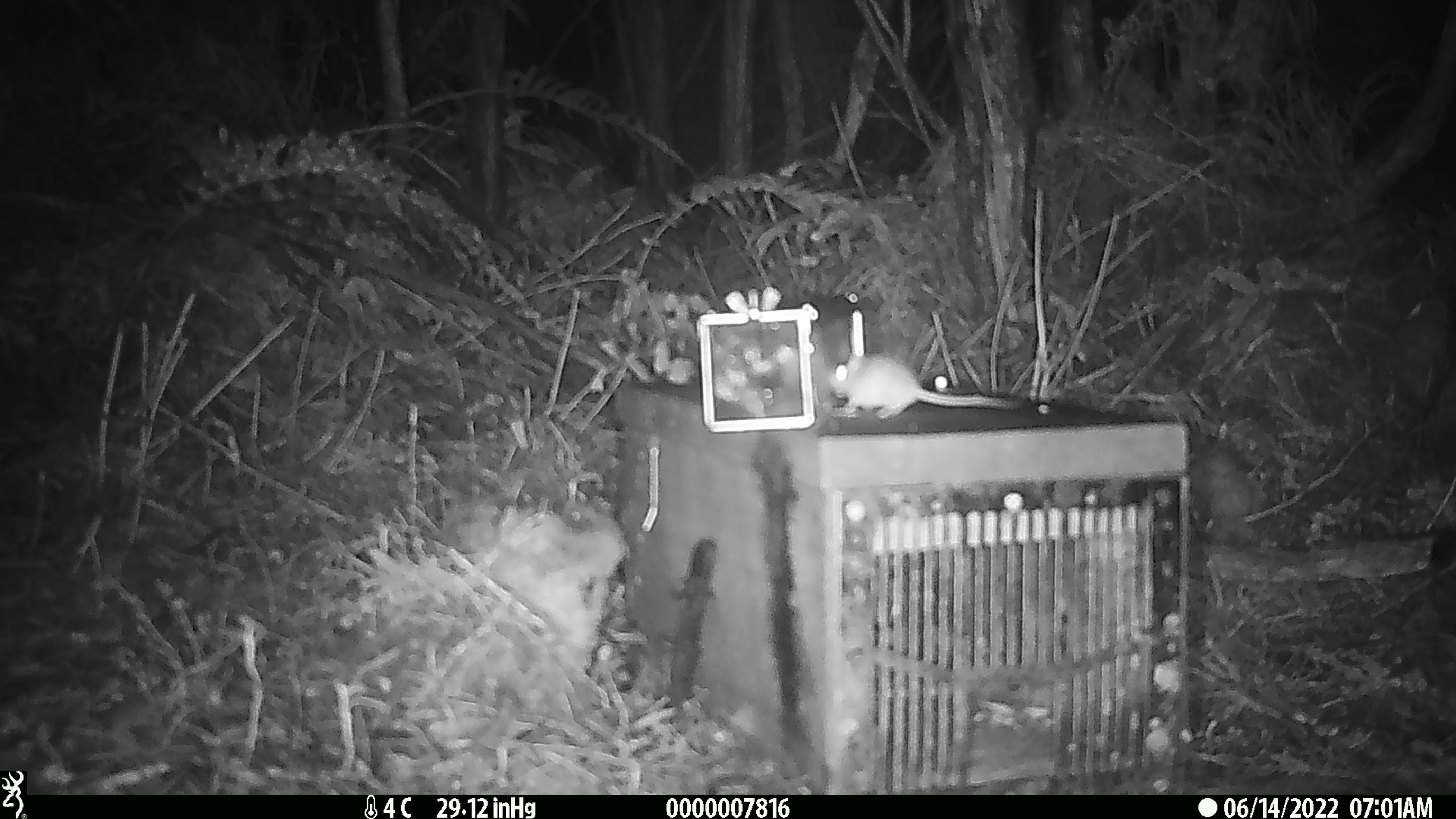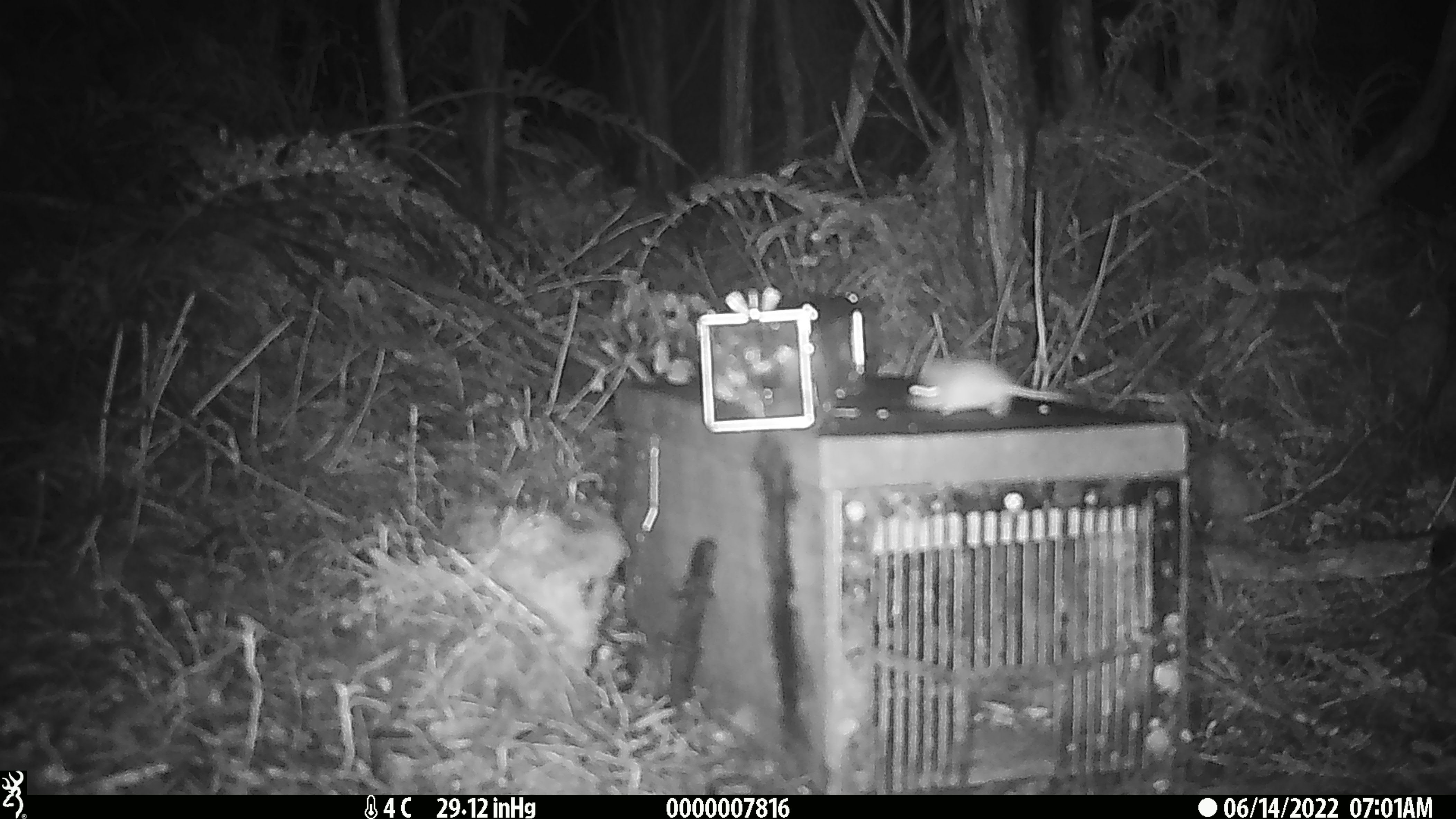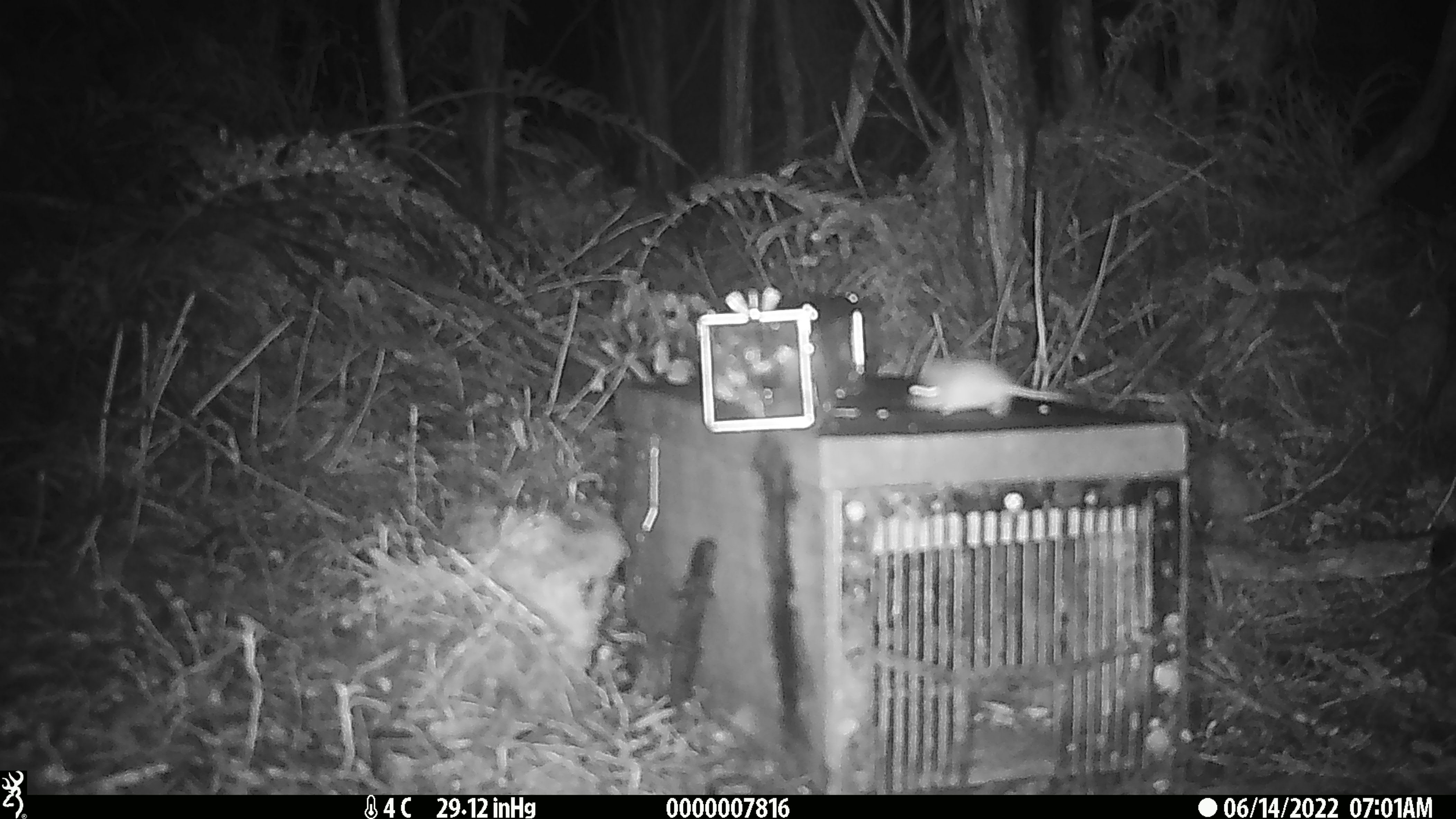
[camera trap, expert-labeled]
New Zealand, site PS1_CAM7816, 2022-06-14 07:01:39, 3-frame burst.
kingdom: Animalia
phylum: Chordata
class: Mammalia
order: Rodentia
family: Muridae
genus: Mus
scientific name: Mus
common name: mouse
Mouse (Mus).